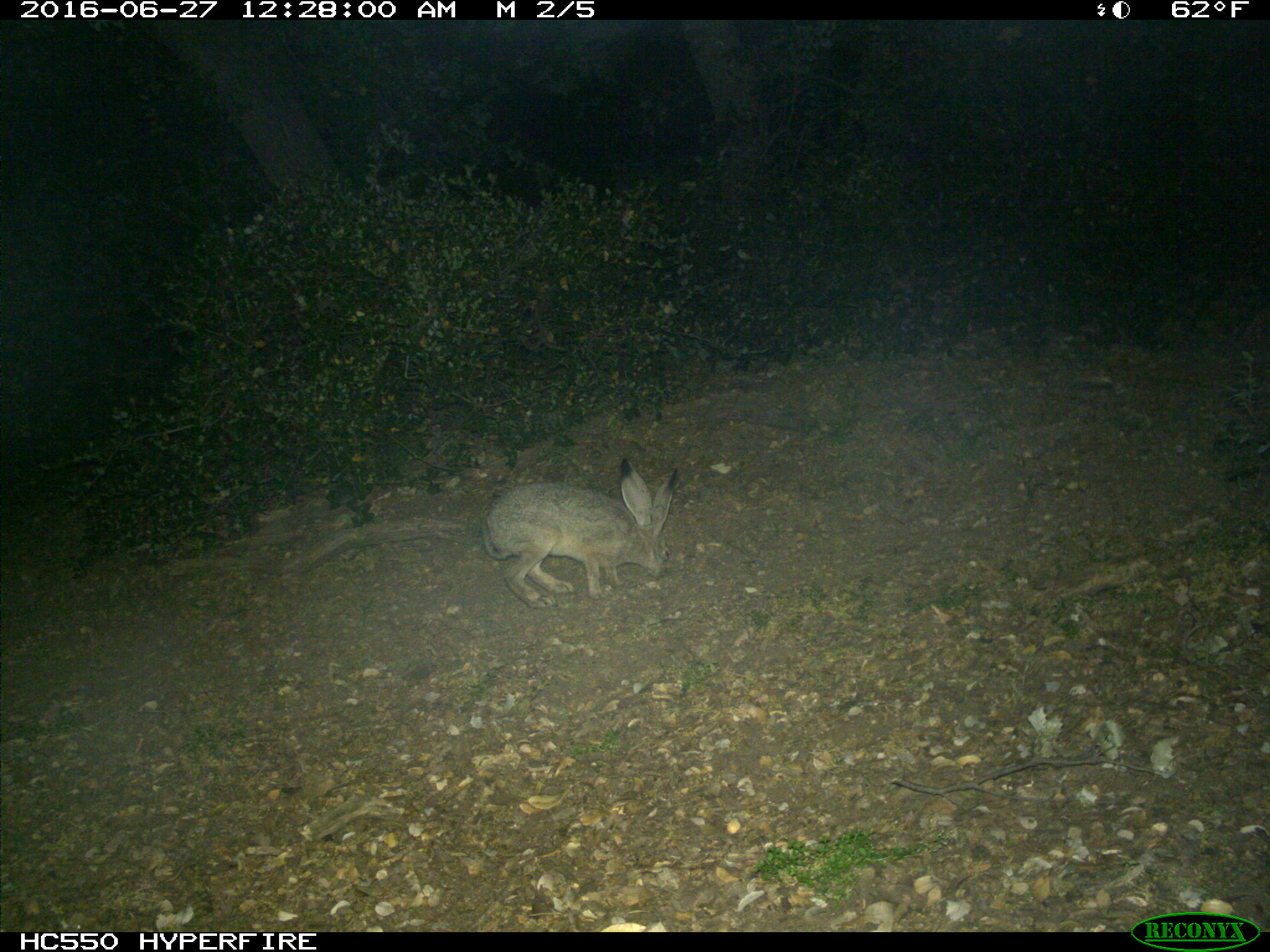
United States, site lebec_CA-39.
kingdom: Animalia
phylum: Chordata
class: Mammalia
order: Lagomorpha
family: Leporidae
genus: Lepus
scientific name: Lepus californicus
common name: black-tailed jackrabbit